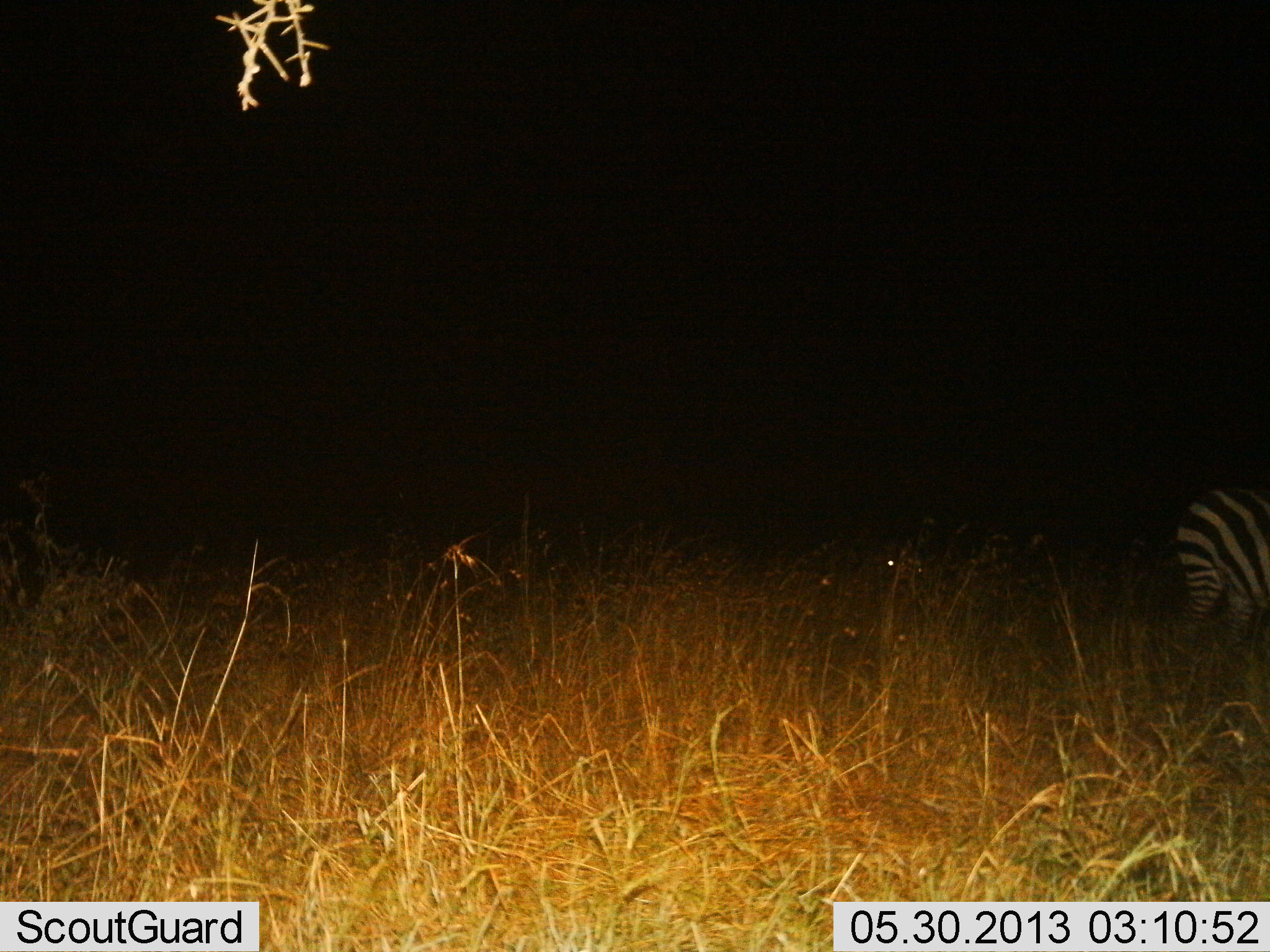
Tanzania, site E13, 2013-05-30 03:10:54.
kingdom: Animalia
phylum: Chordata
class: Mammalia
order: Perissodactyla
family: Equidae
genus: Equus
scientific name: Equus quagga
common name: plains zebra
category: zebra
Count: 1.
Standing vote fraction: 100%.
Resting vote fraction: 0%.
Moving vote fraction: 0%.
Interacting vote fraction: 0%.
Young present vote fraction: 0%.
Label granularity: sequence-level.